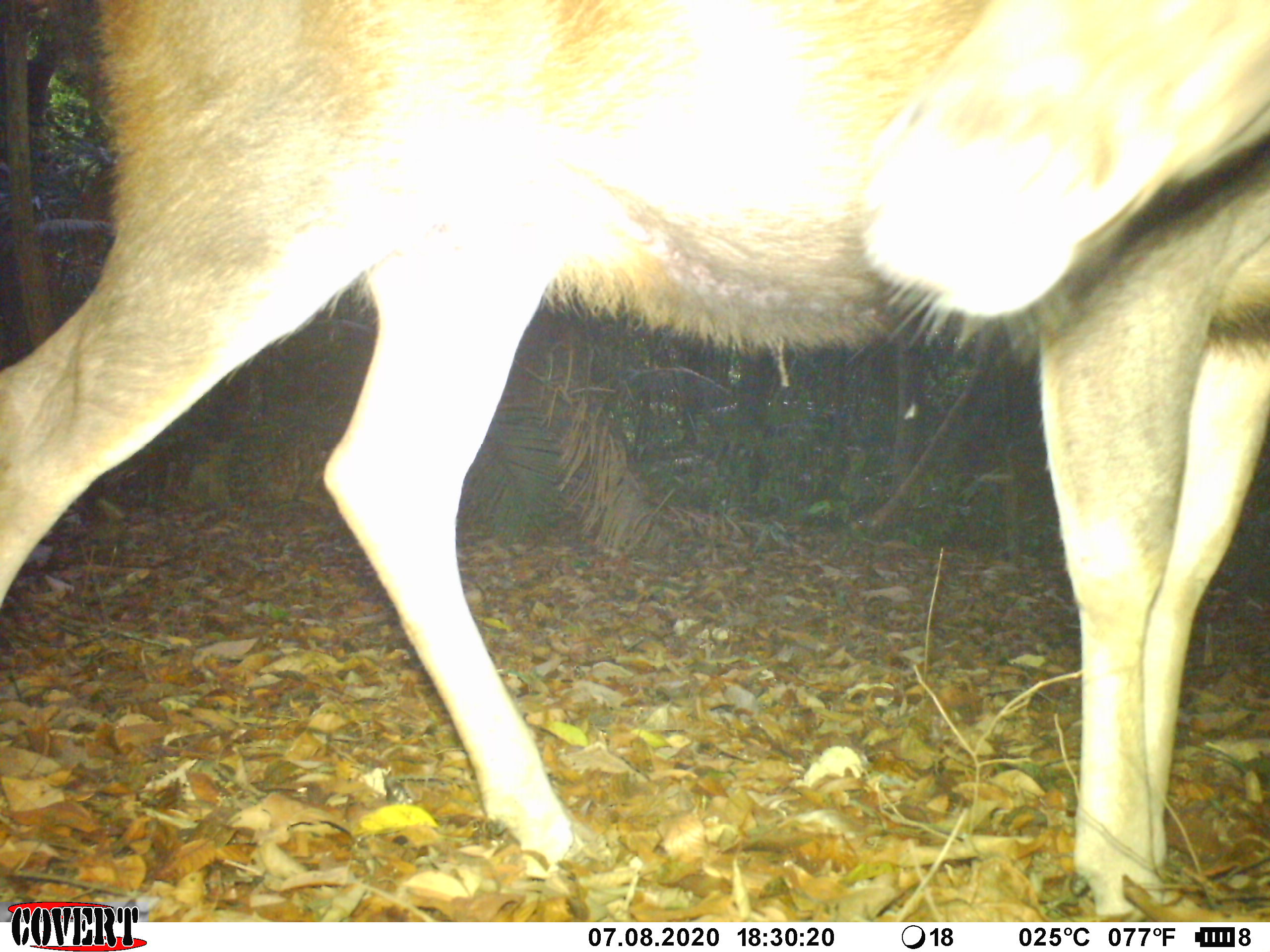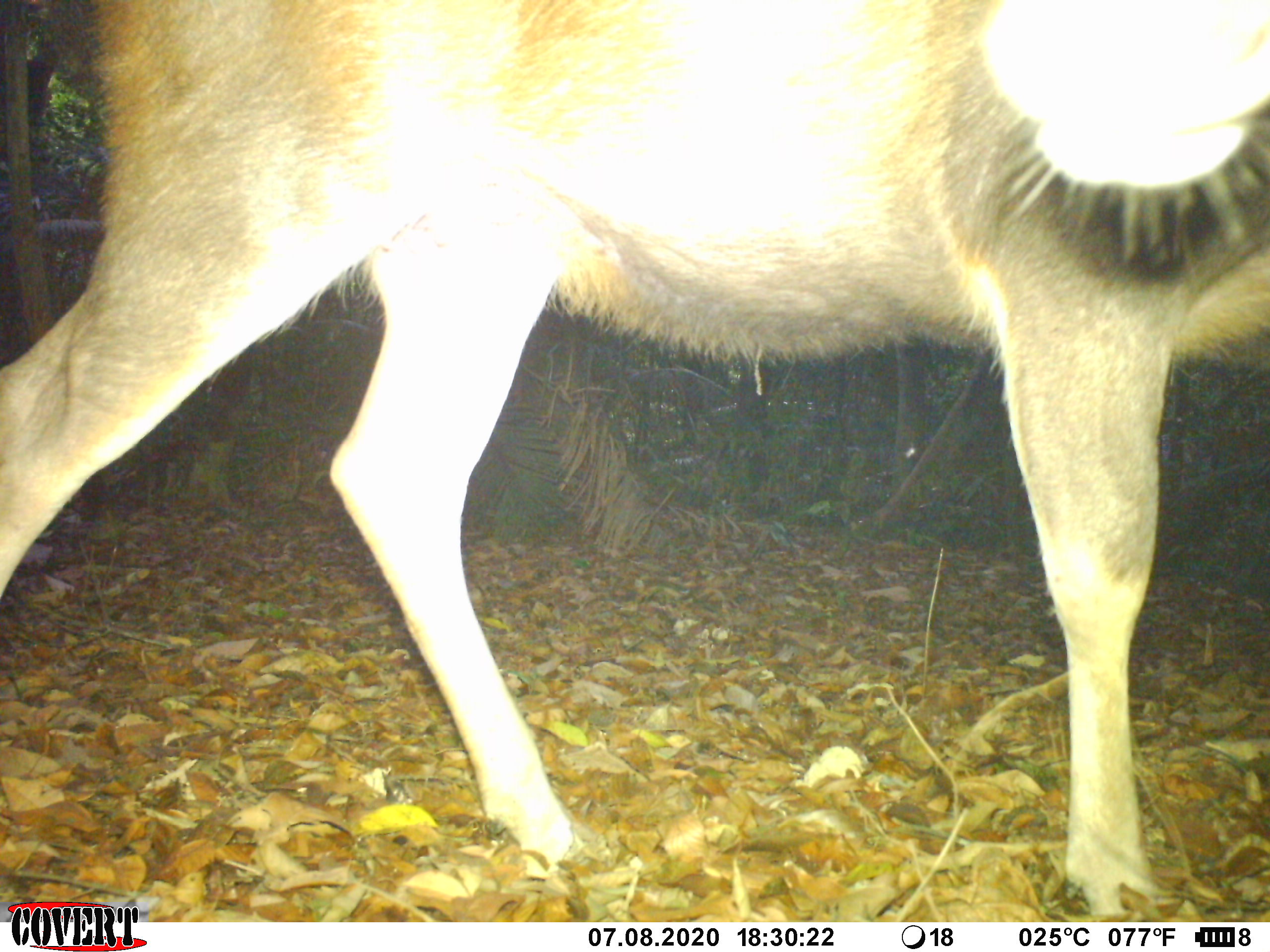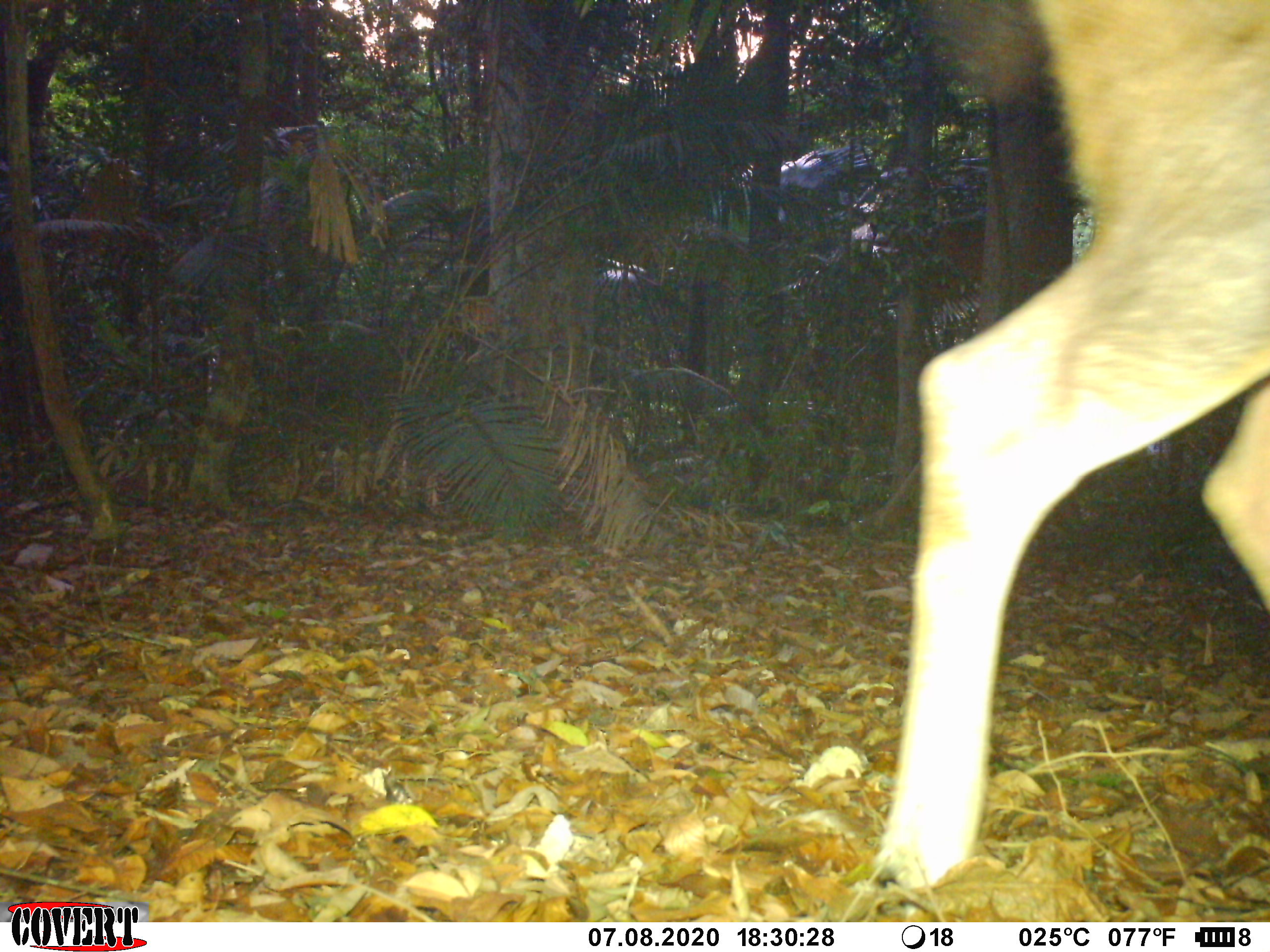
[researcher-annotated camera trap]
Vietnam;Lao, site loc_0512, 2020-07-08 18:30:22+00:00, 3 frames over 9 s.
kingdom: Animalia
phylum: Chordata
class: Mammalia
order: Artiodactyla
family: Cervidae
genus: Rusa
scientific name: Rusa unicolor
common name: sambar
Sambar (Rusa unicolor). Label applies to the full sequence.